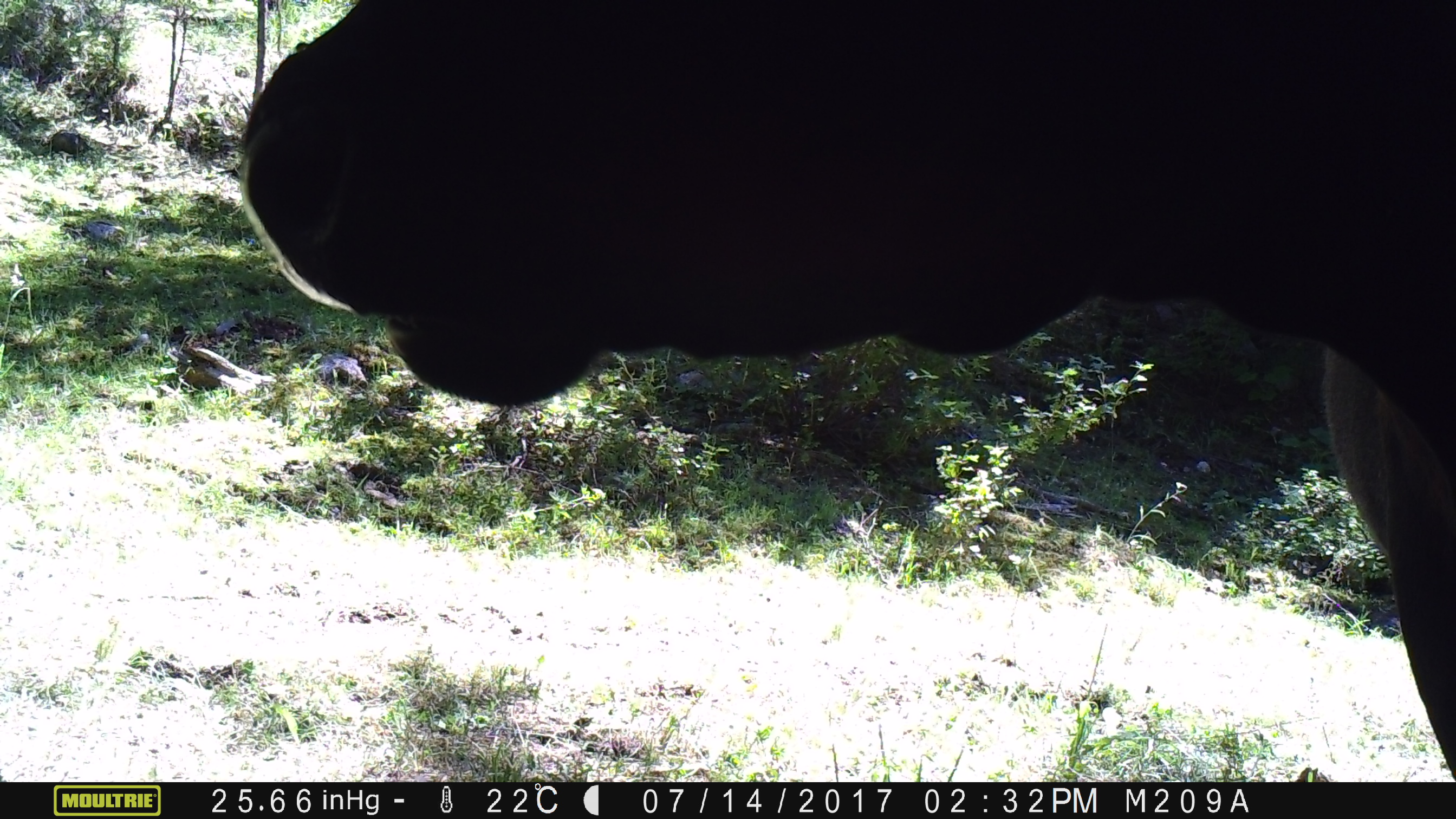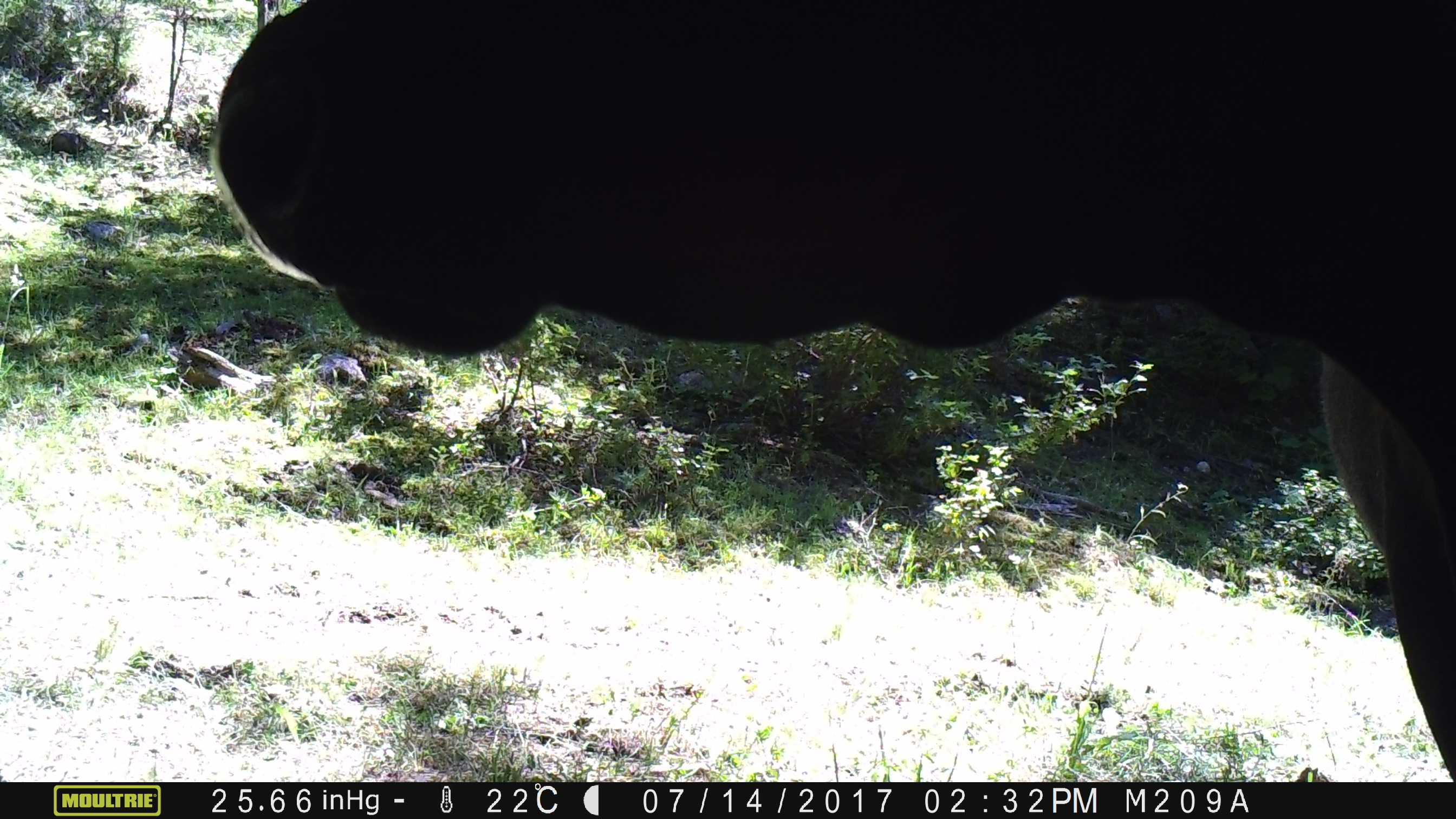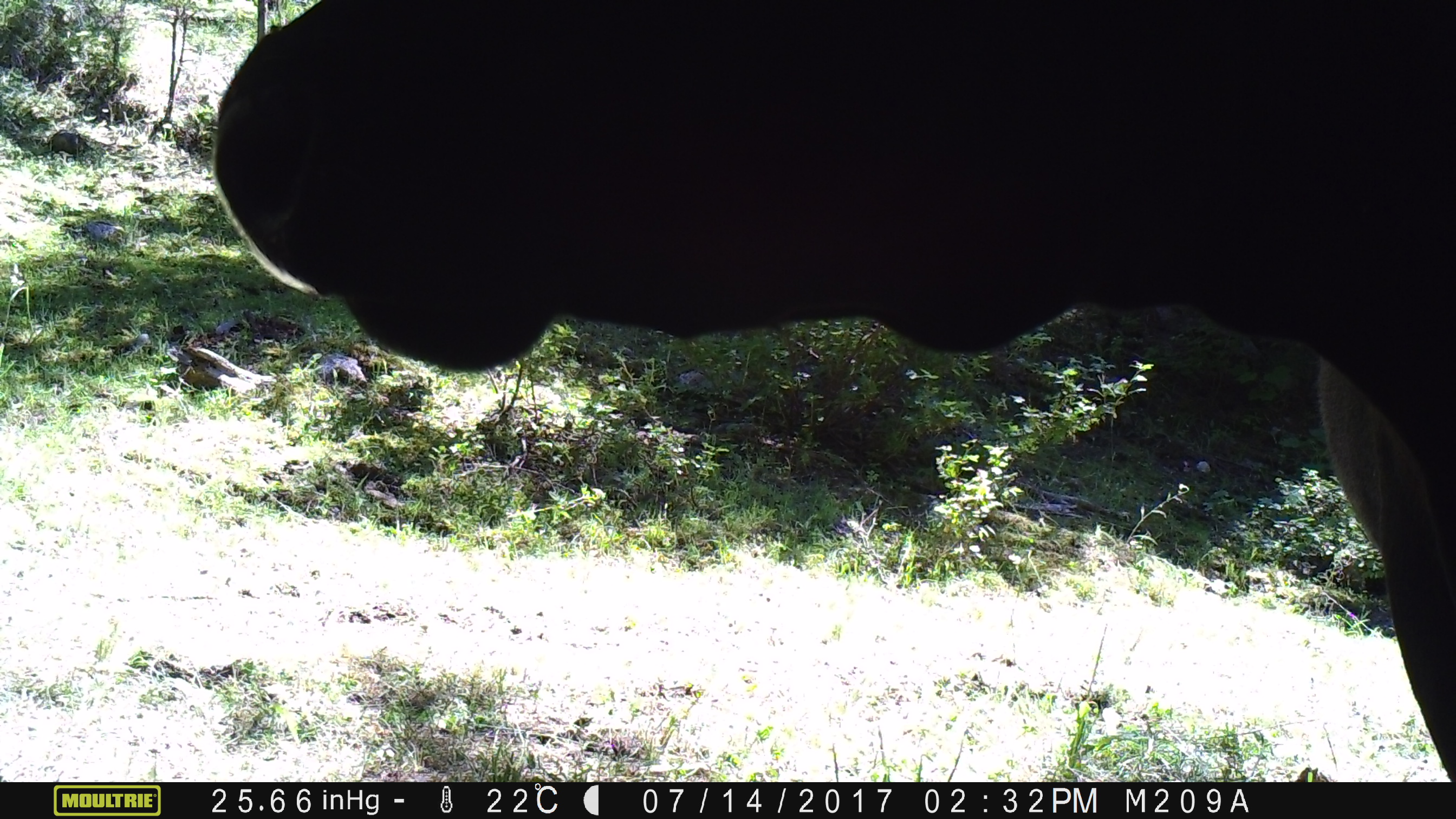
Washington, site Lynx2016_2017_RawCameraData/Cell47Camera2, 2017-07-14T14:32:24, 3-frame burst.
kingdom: Animalia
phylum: Chordata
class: Mammalia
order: Artiodactyla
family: Bovidae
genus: Bos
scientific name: Bos taurus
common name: domestic cattle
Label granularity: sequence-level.